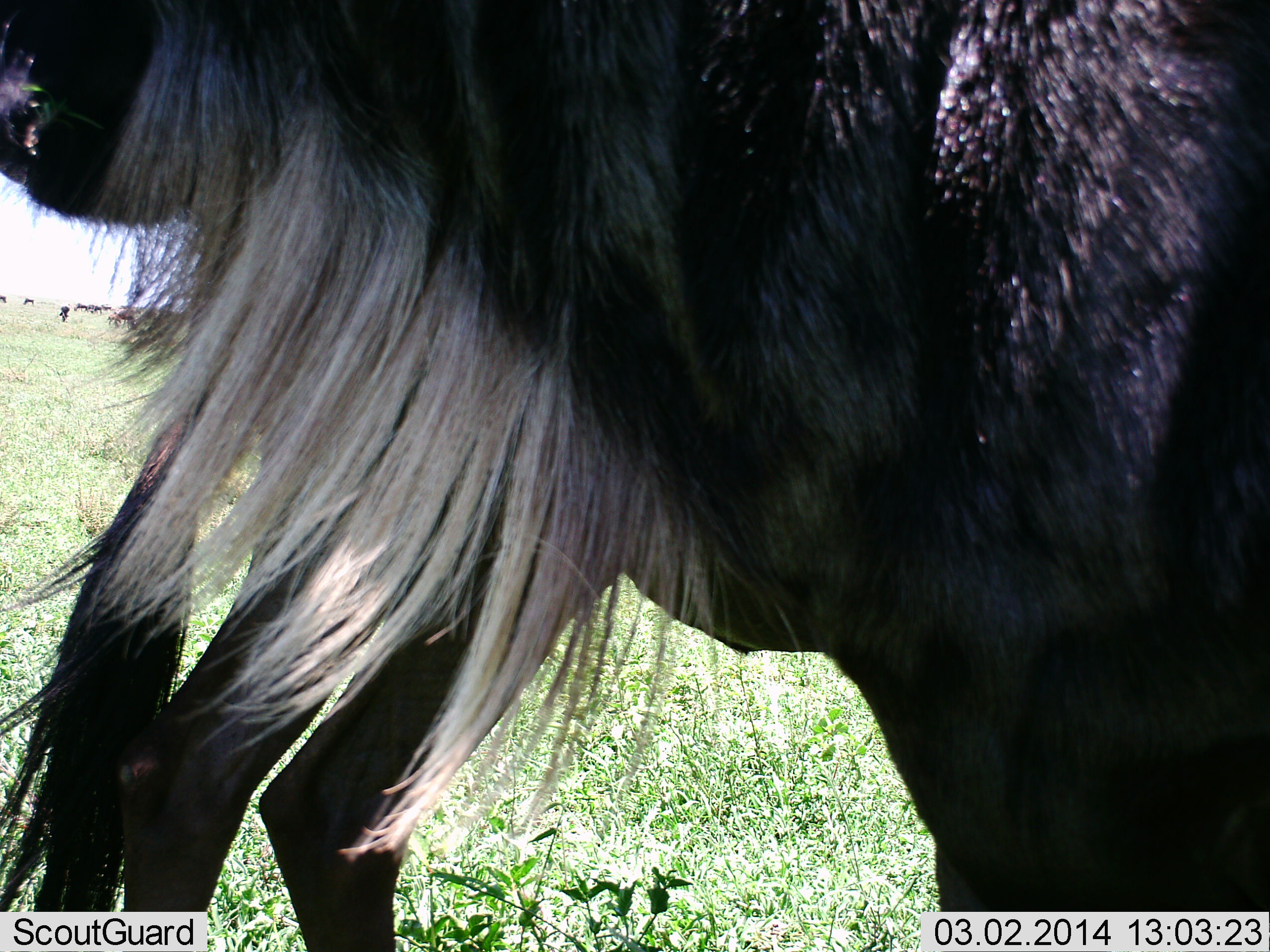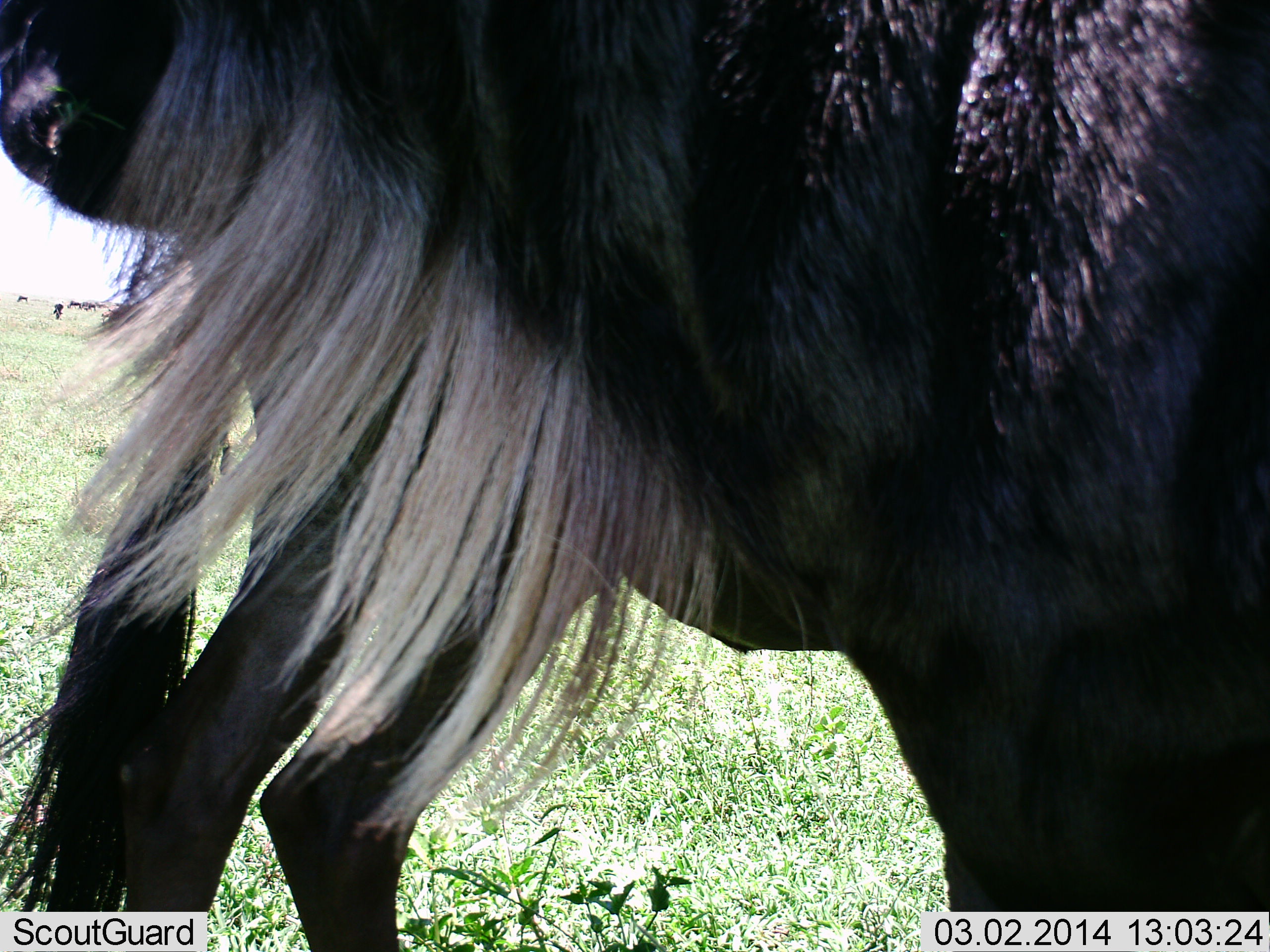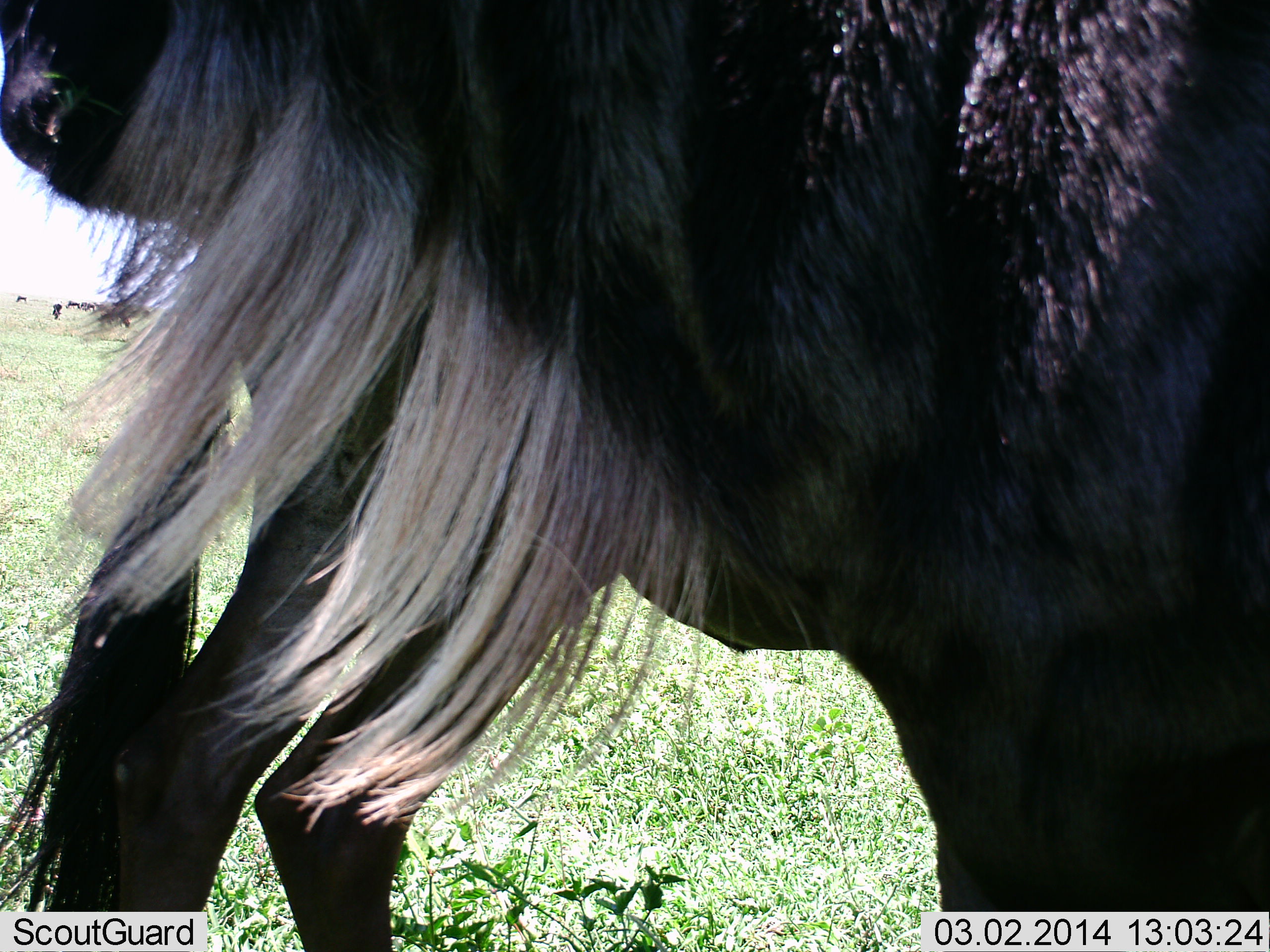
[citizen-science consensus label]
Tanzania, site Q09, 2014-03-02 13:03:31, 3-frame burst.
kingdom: Animalia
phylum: Chordata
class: Mammalia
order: Artiodactyla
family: Bovidae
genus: Connochaetes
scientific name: Connochaetes taurinus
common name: blue wildebeest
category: wildebeest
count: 2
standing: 93%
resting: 0%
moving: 4%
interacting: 9%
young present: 0%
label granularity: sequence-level